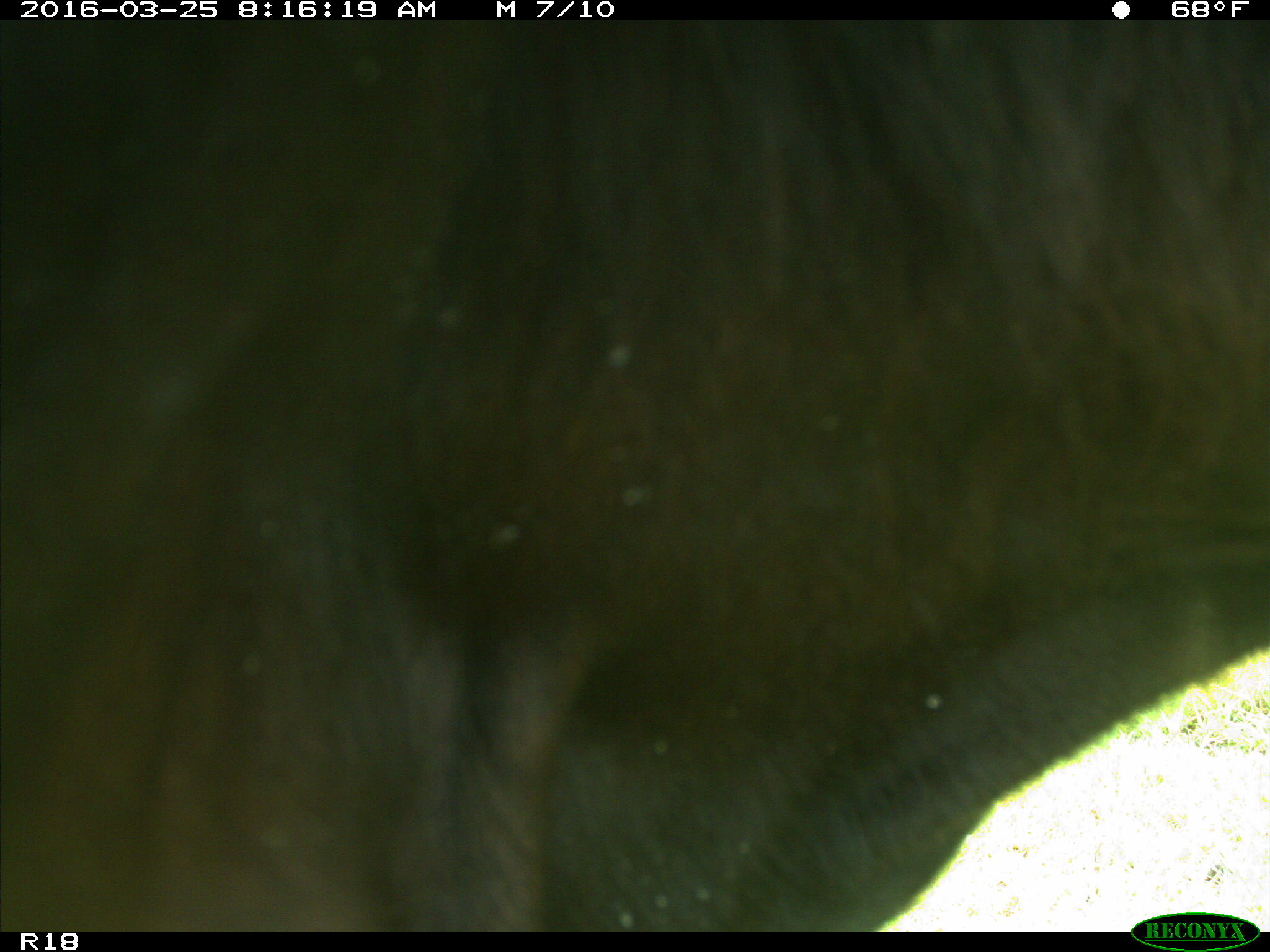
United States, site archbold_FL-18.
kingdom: Animalia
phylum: Chordata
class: Mammalia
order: Artiodactyla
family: Bovidae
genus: Bos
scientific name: Bos taurus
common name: domestic cow